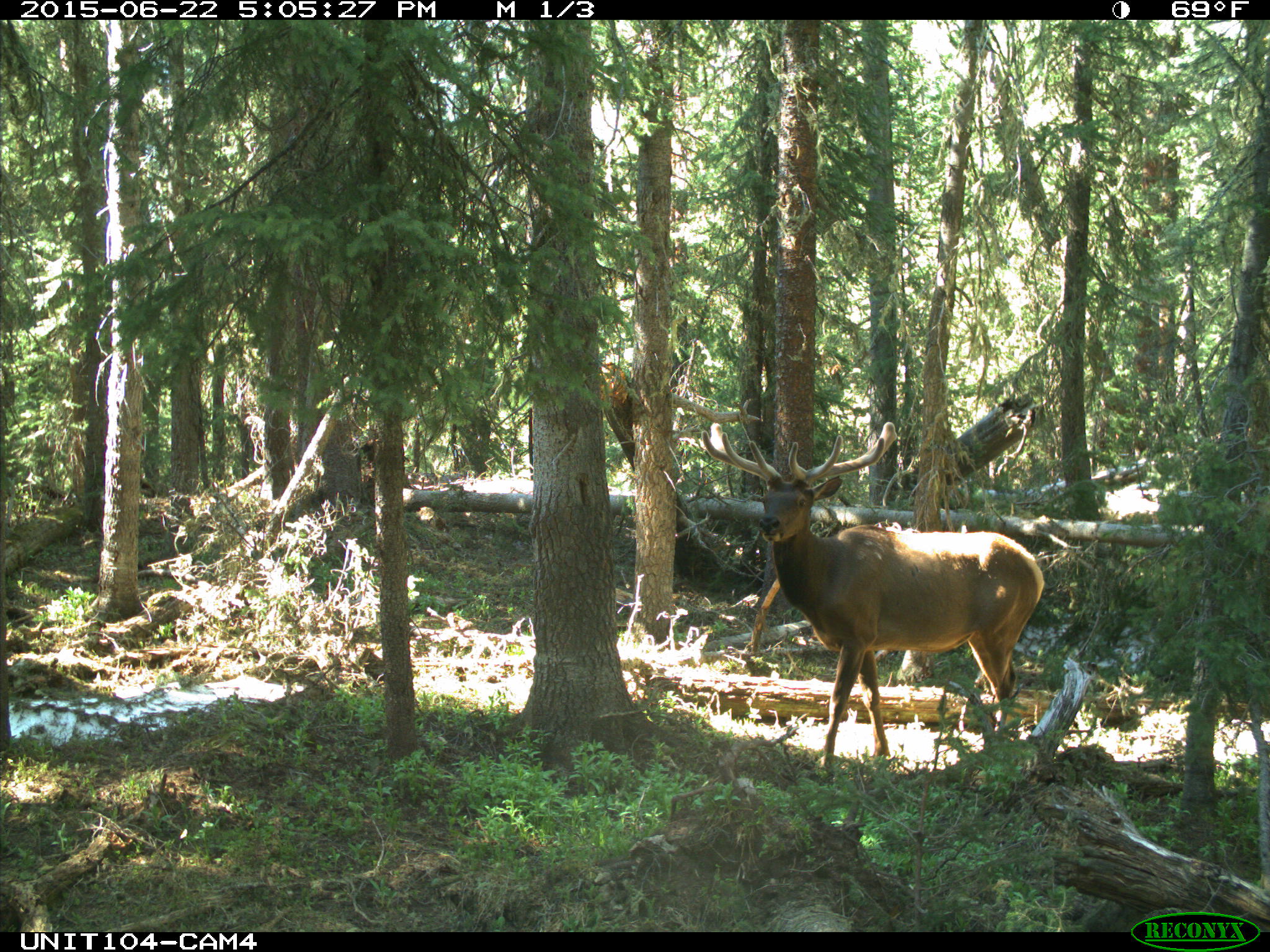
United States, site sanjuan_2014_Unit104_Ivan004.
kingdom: Animalia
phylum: Chordata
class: Mammalia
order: Artiodactyla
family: Cervidae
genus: Cervus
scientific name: Cervus elaphus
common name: red deer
Cervus elaphus (red deer).